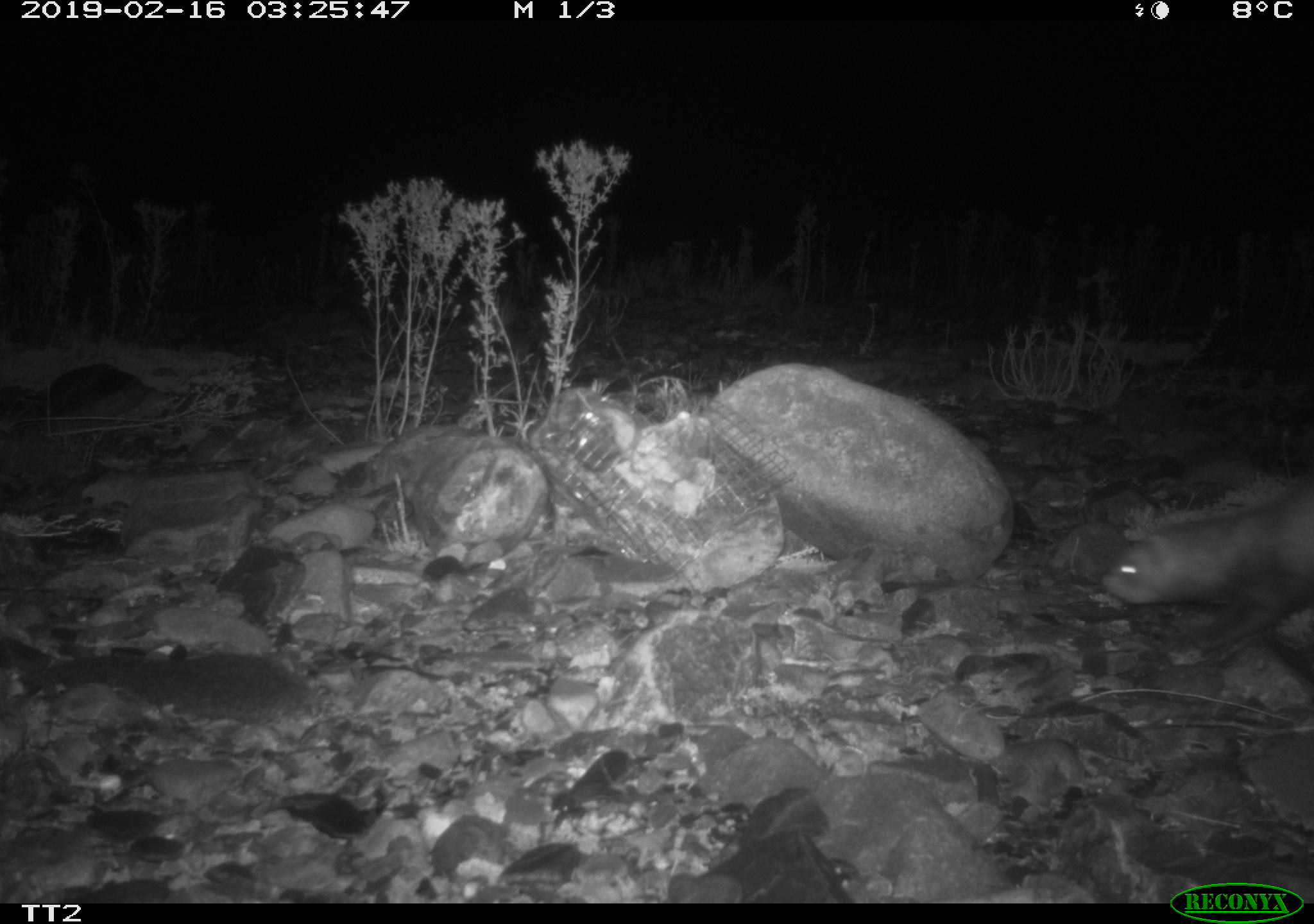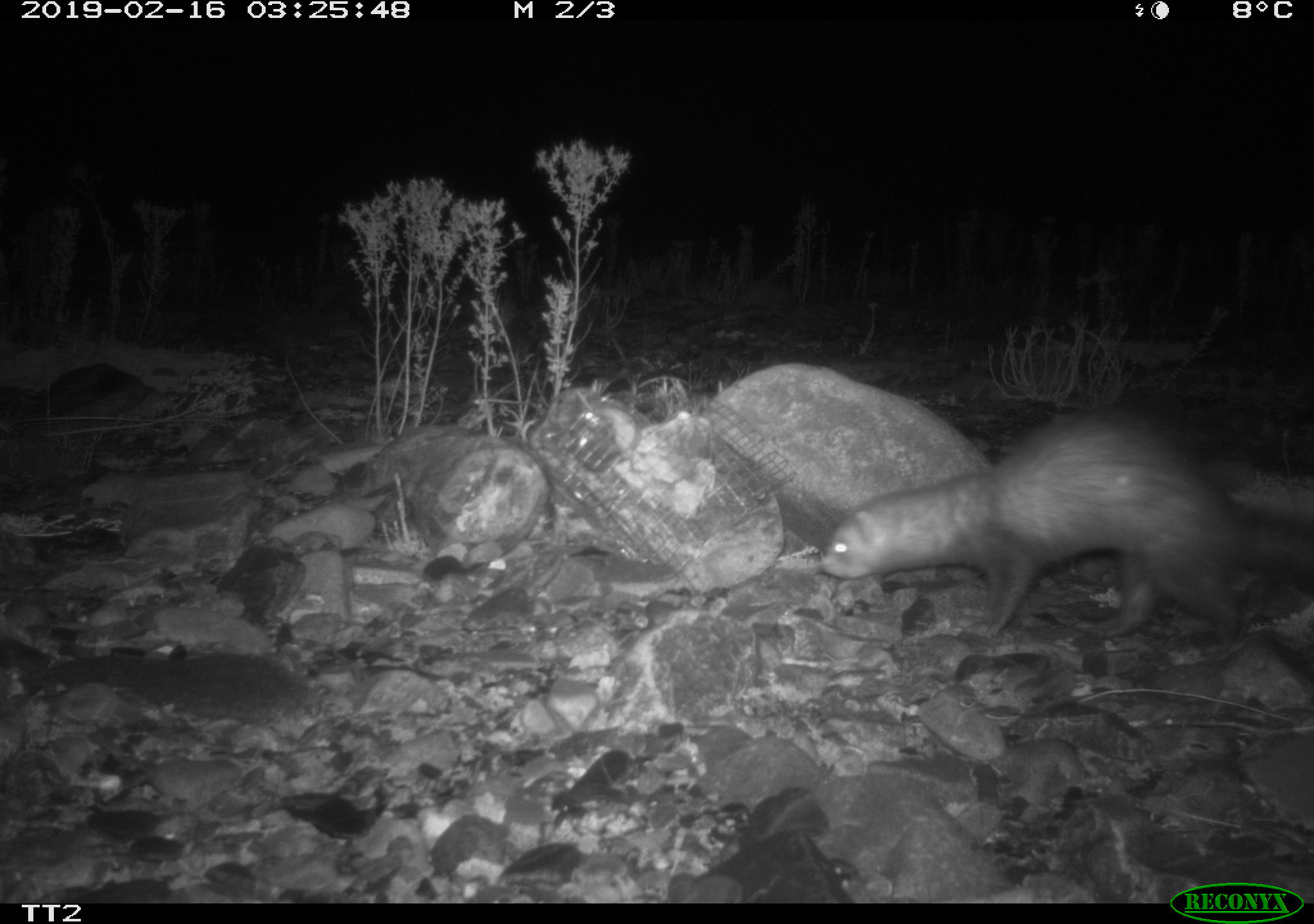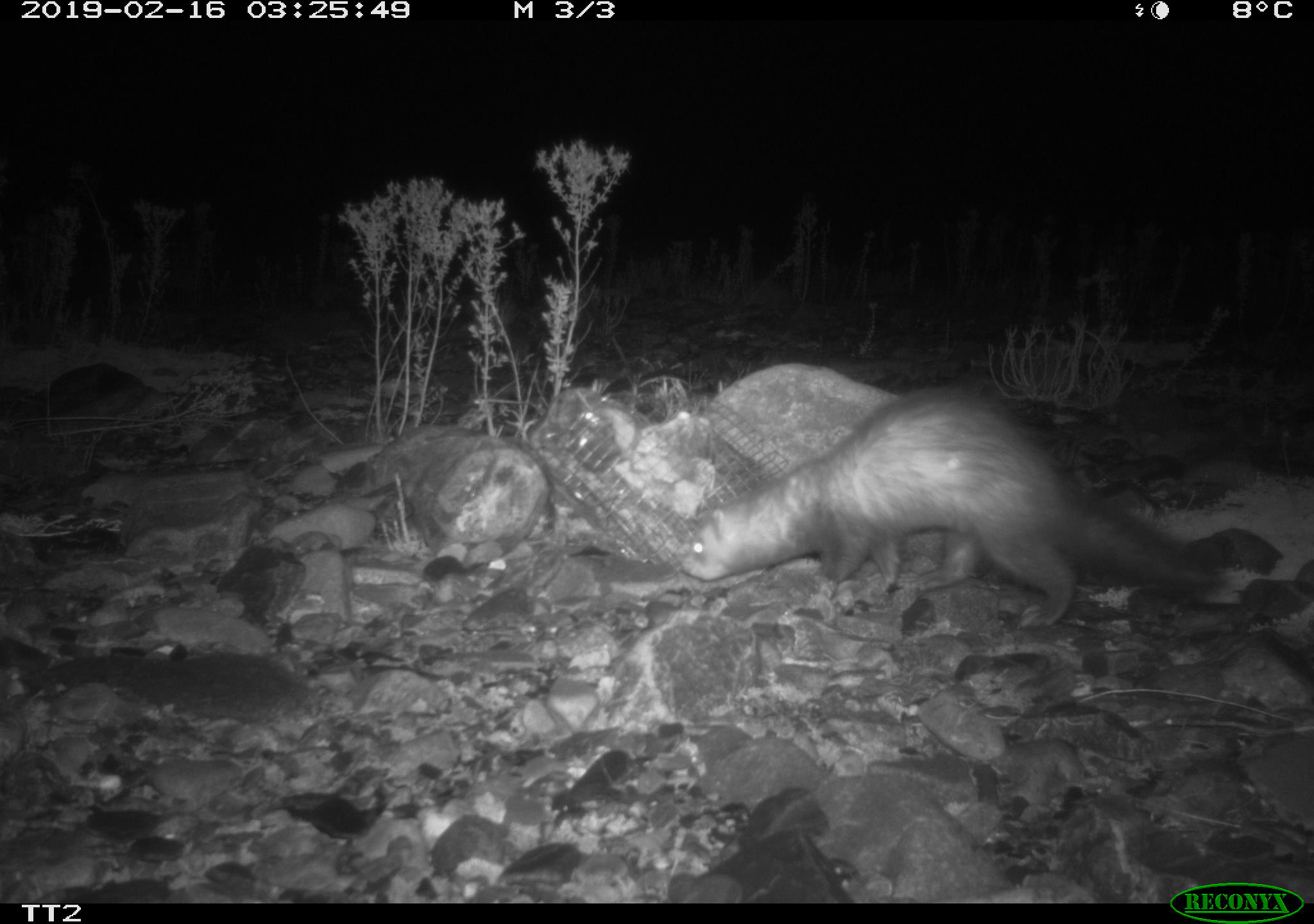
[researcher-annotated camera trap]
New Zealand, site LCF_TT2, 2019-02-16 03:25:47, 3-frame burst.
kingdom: Animalia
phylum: Chordata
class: Mammalia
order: Carnivora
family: Mustelidae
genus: Mustela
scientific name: Mustela furo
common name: ferret